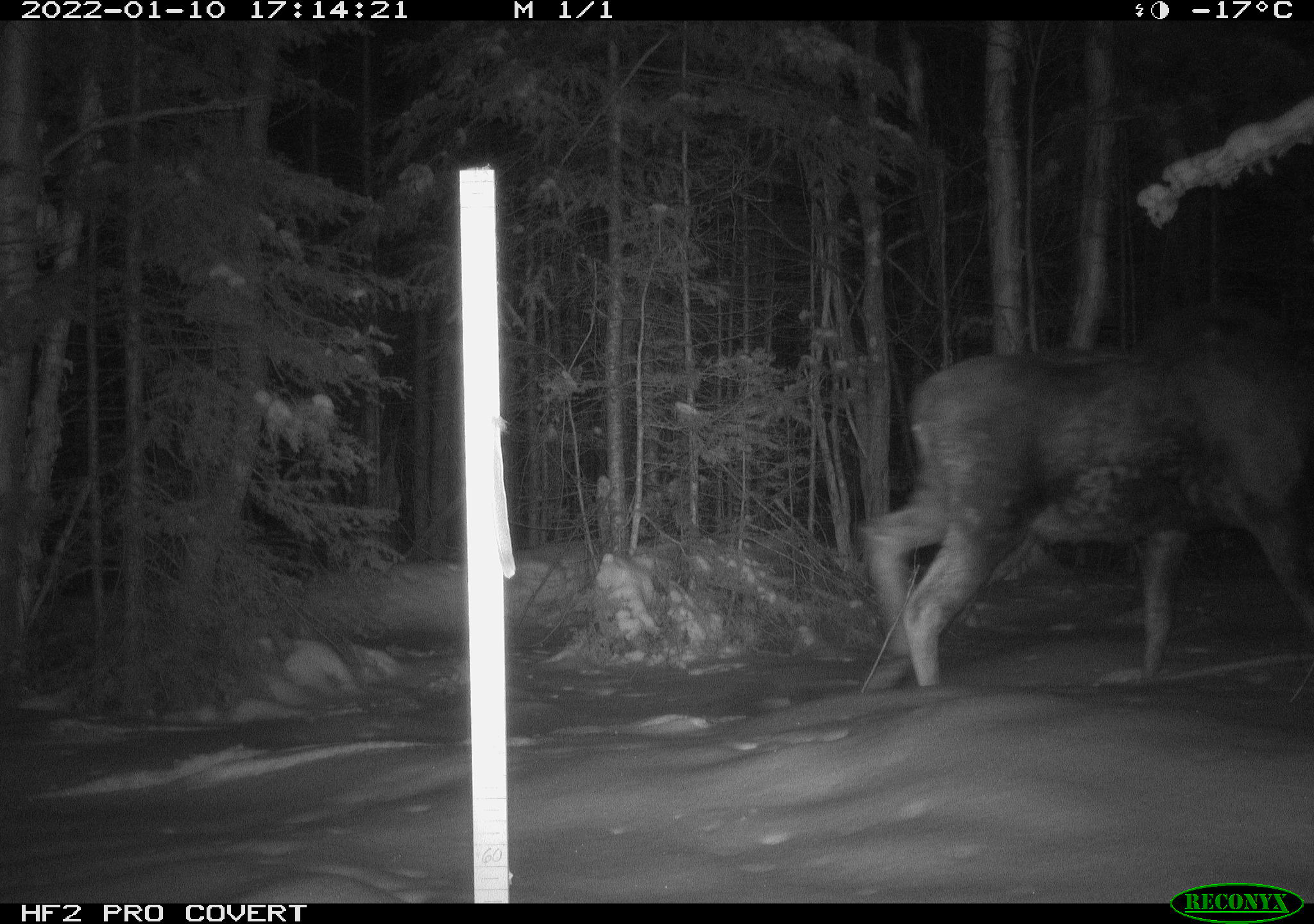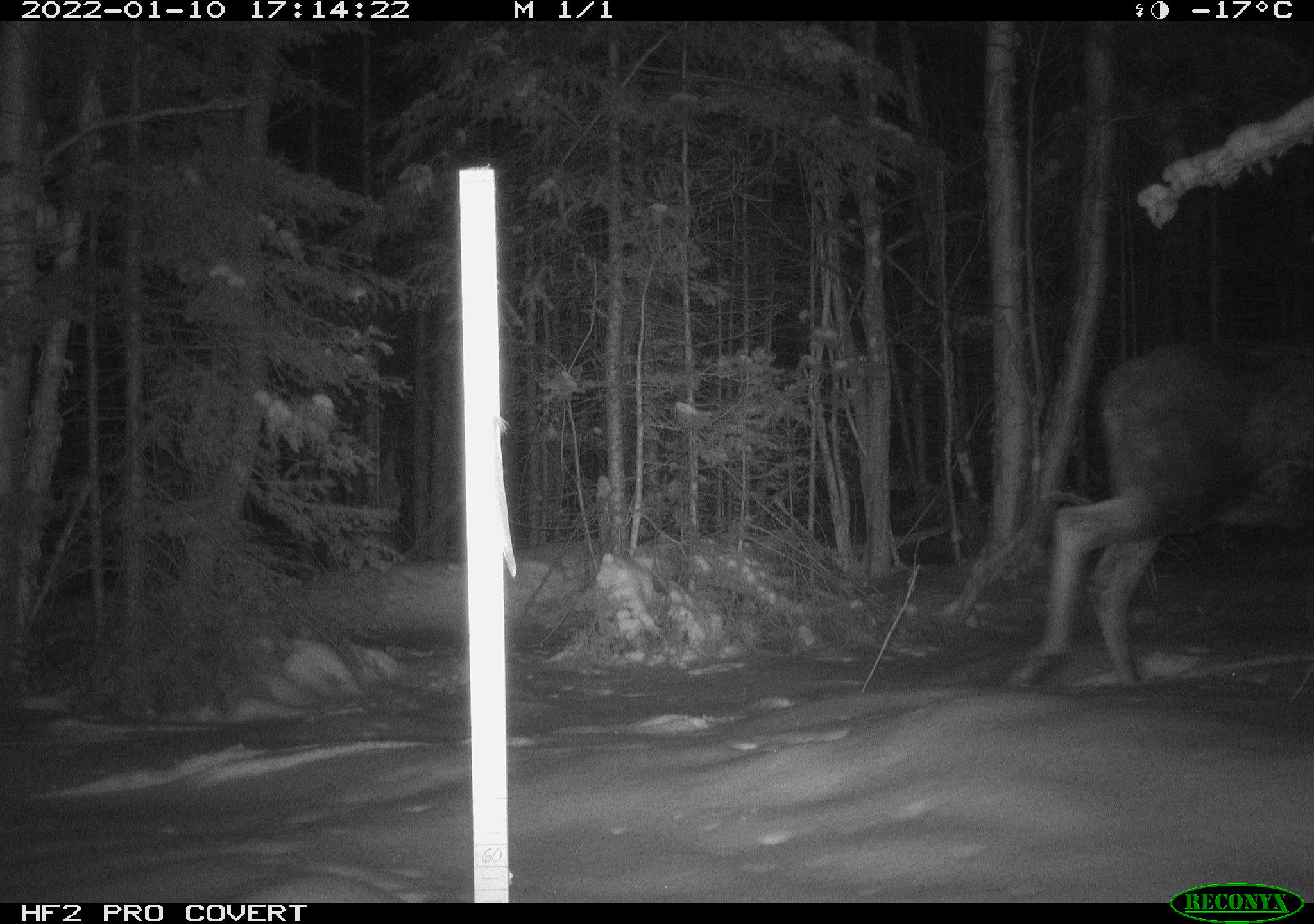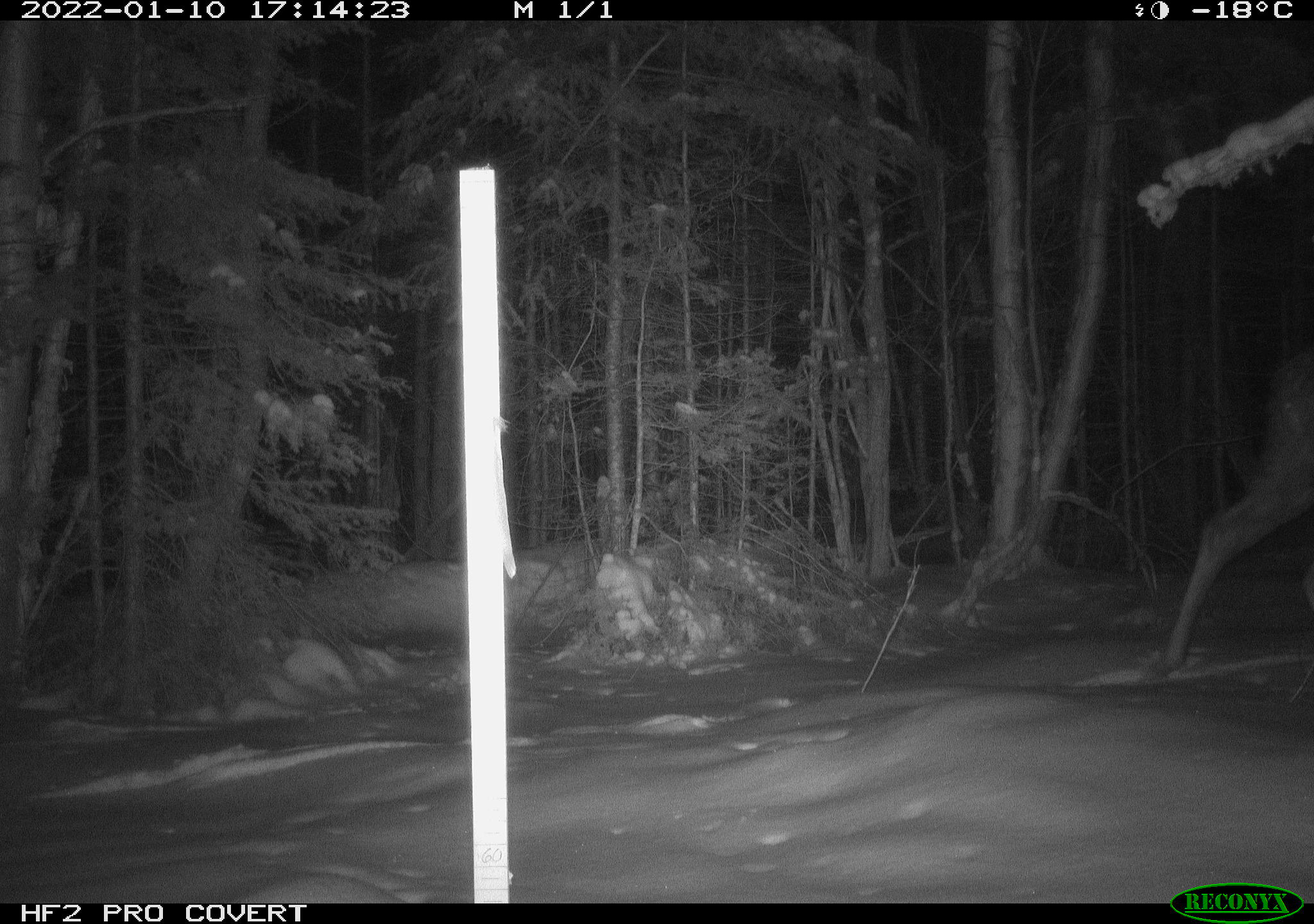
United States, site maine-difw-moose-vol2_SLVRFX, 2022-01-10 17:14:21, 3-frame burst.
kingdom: Animalia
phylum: Chordata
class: Mammalia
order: Artiodactyla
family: Cervidae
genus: Alces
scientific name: Alces alces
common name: moose